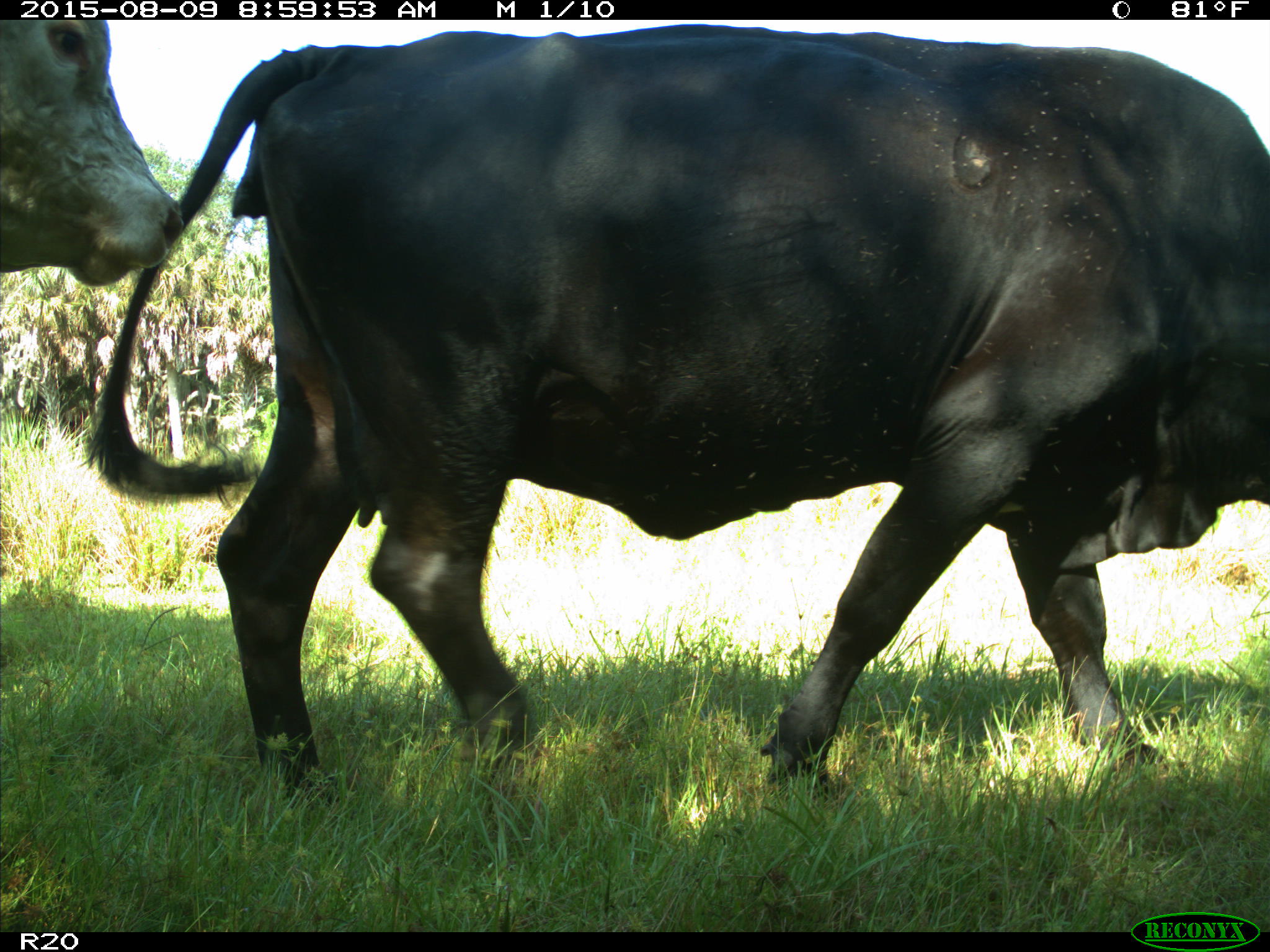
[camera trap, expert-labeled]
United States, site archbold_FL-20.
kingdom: Animalia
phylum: Chordata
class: Mammalia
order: Artiodactyla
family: Bovidae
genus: Bos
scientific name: Bos taurus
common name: domestic cow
Bos taurus (domestic cow).